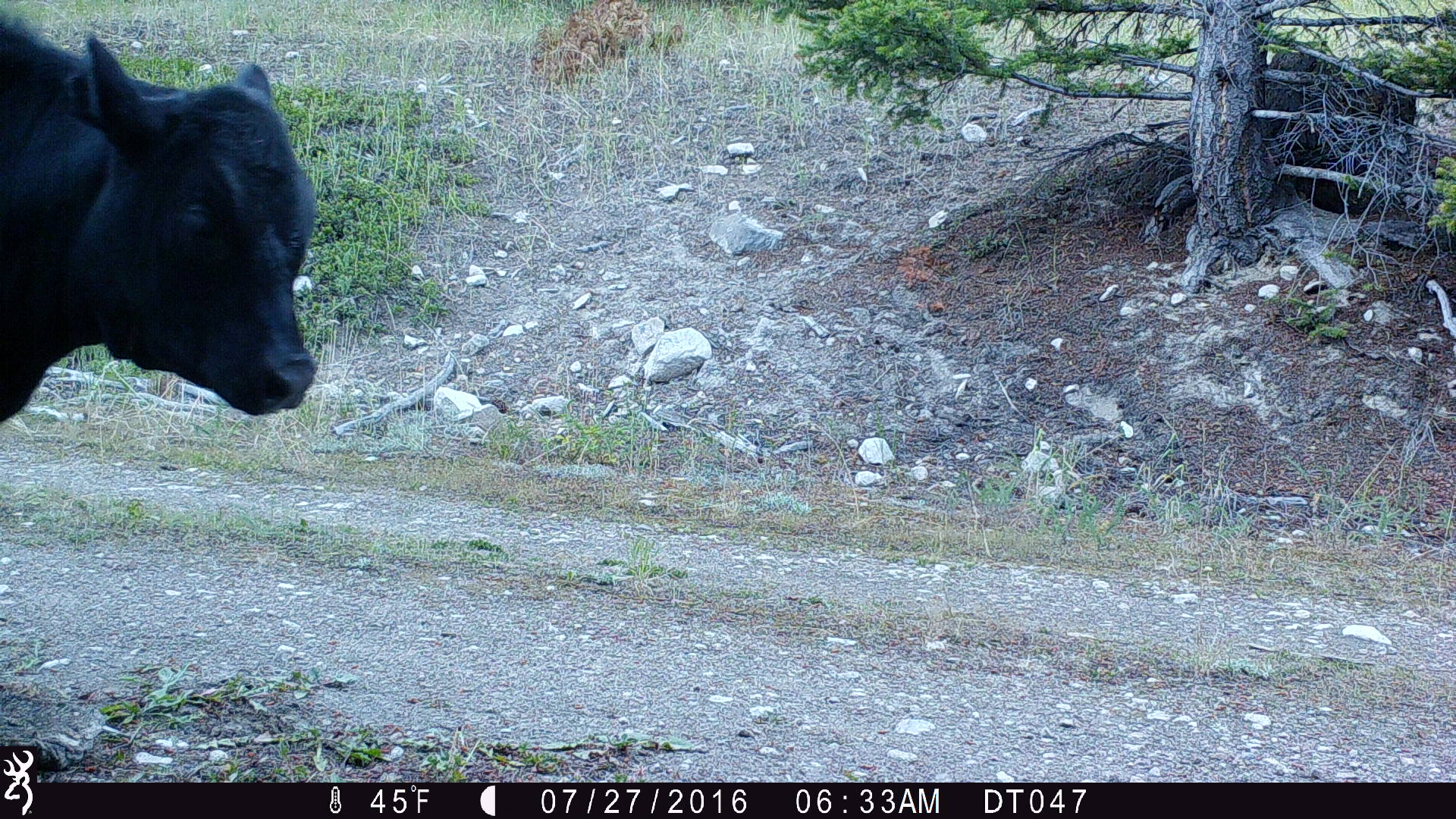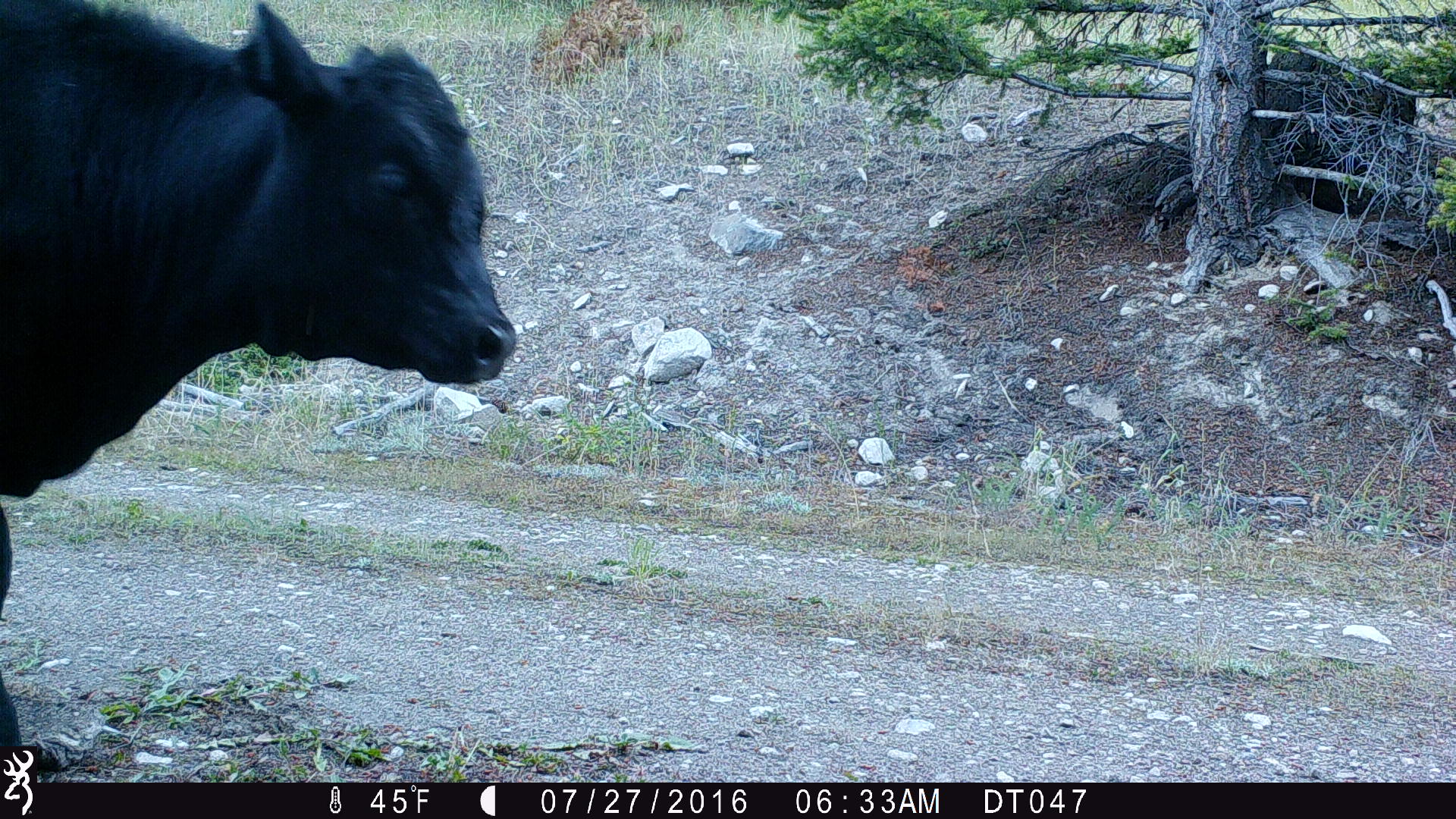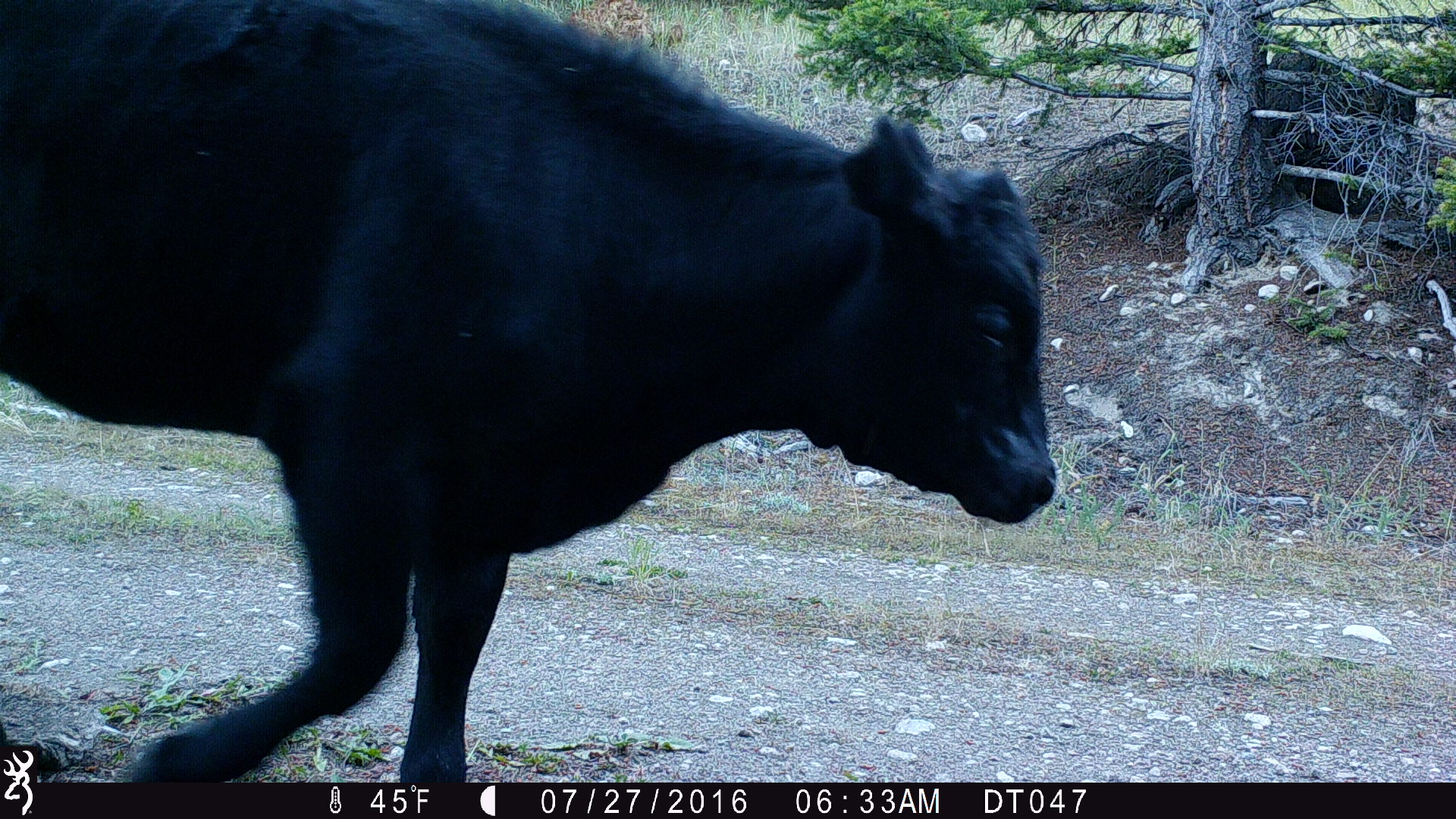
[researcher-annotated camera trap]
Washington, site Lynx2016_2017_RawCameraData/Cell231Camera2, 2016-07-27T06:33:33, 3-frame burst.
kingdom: Animalia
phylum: Chordata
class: Mammalia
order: Artiodactyla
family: Bovidae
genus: Bos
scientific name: Bos taurus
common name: domestic cattle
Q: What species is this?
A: Domestic cattle (Bos taurus).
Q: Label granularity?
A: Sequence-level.